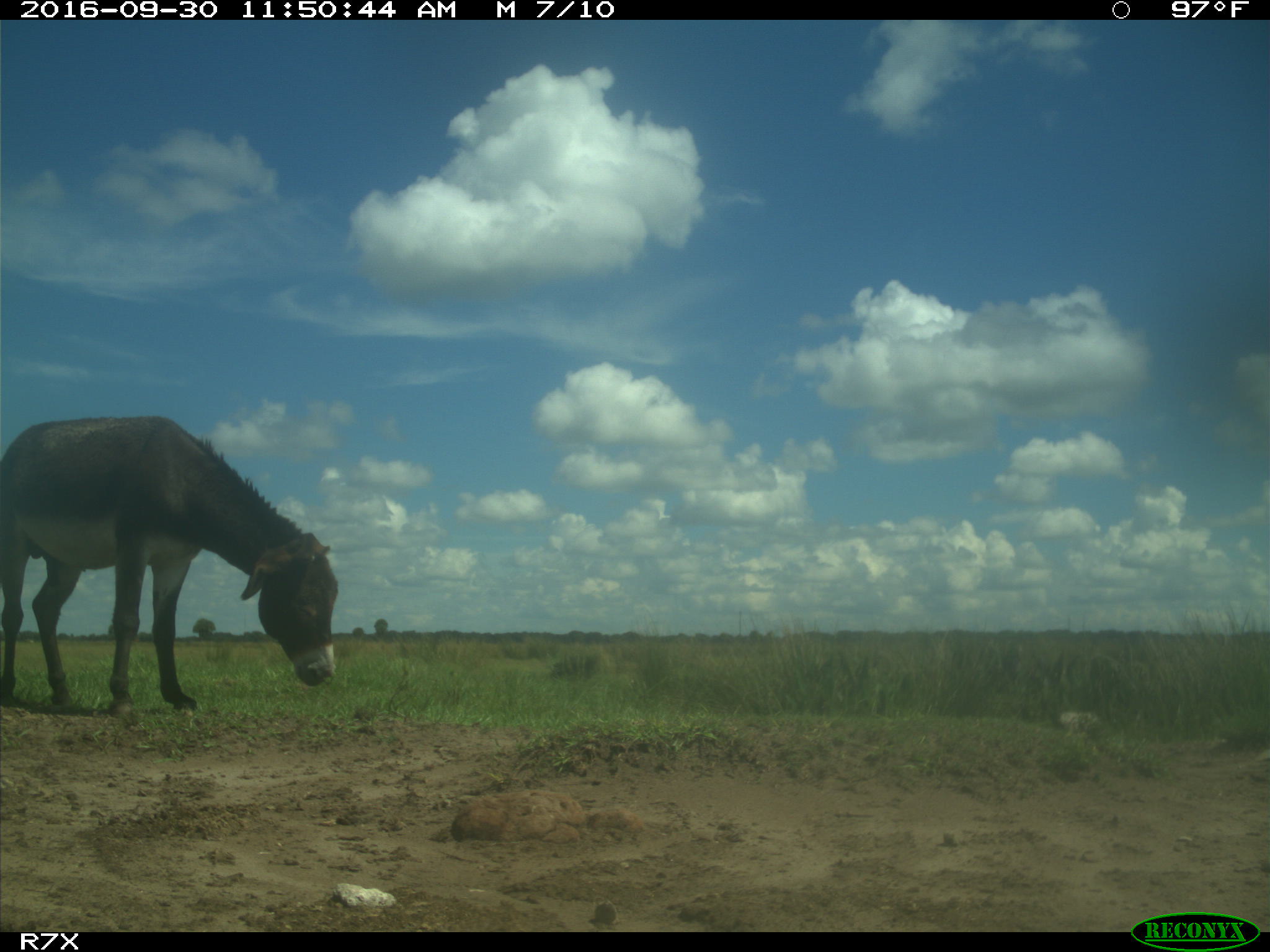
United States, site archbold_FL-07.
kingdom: Animalia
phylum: Chordata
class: Mammalia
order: Perissodactyla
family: Equidae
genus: Equus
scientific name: Equus africanus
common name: african wild ass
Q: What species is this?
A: Equus africanus (african wild ass).